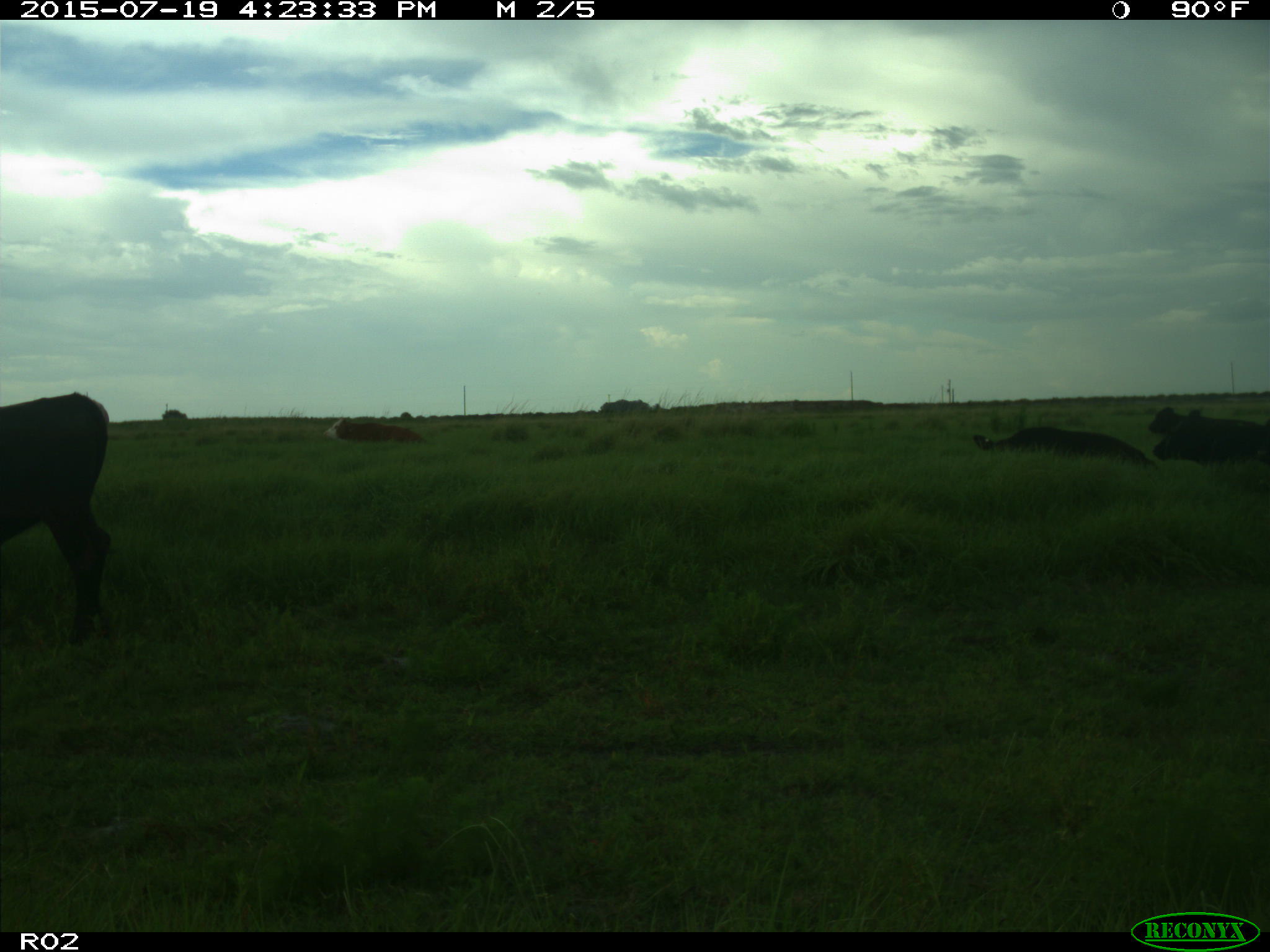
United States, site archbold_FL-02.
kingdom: Animalia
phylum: Chordata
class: Mammalia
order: Artiodactyla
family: Bovidae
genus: Bos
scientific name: Bos taurus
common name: domestic cow